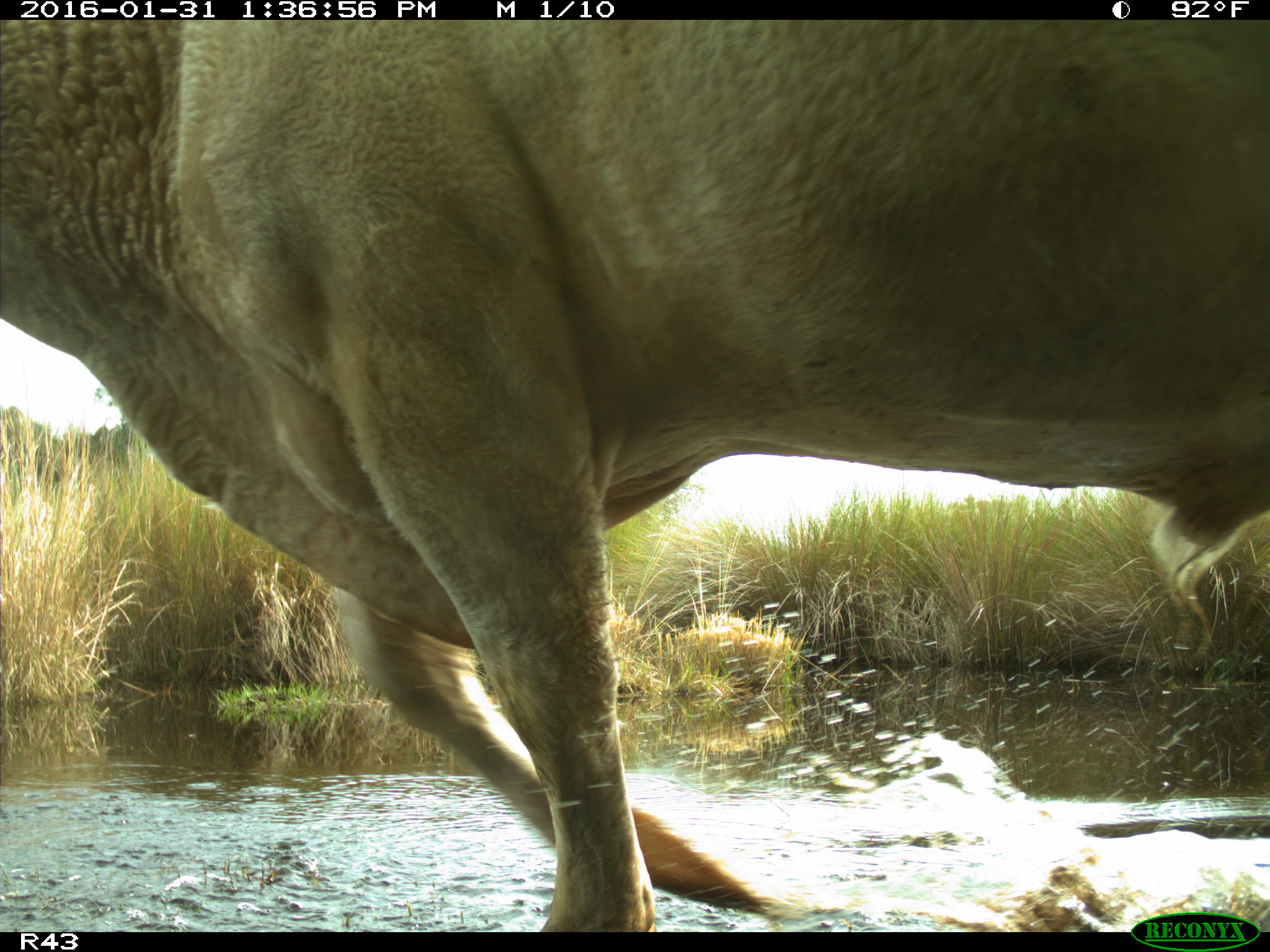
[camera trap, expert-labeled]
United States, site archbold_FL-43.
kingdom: Animalia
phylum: Chordata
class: Mammalia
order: Artiodactyla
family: Bovidae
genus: Bos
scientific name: Bos taurus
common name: domestic cow